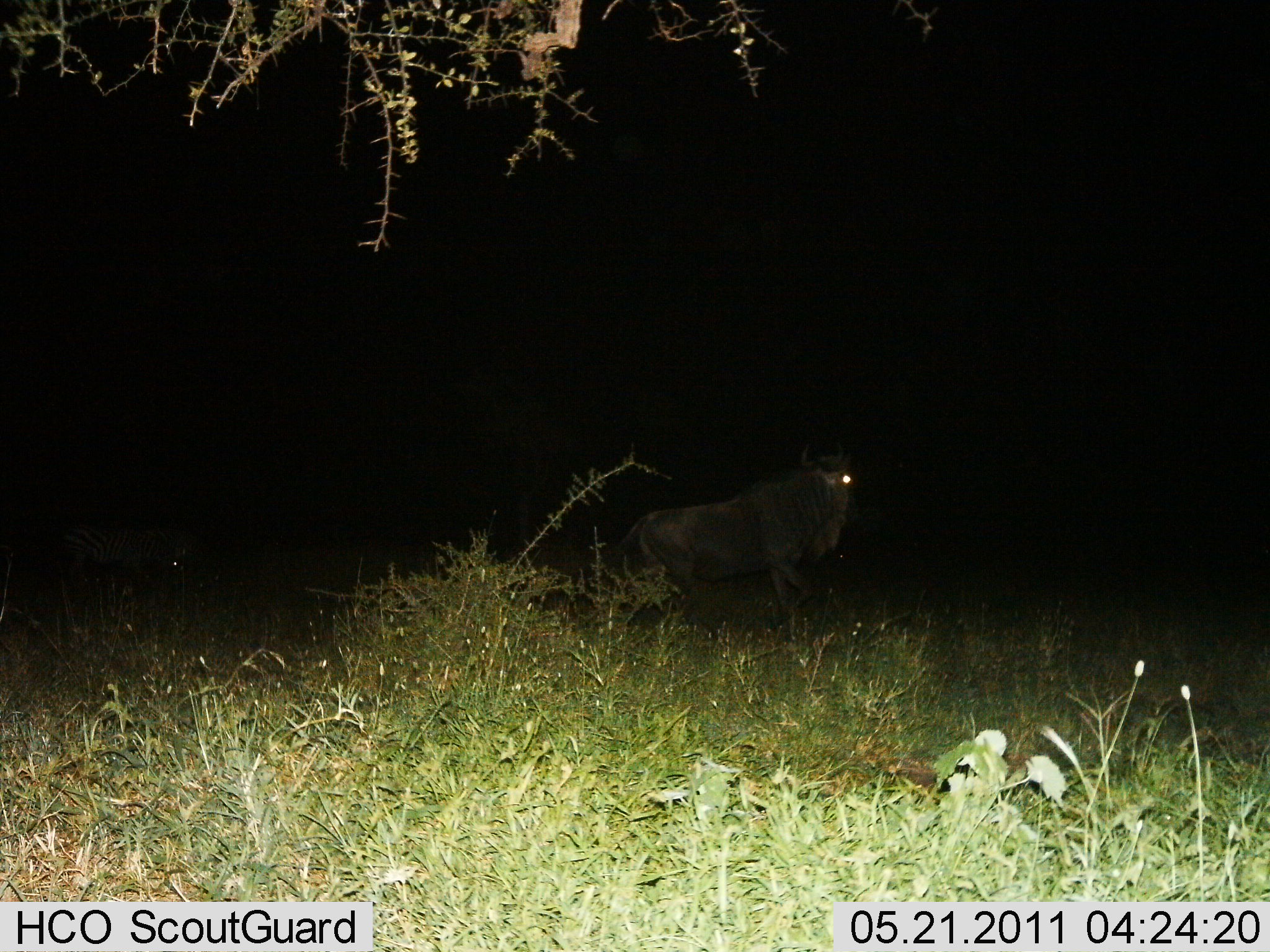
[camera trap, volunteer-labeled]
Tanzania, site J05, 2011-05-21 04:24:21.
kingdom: Animalia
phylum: Chordata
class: Mammalia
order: Artiodactyla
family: Bovidae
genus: Connochaetes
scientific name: Connochaetes taurinus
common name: blue wildebeest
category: wildebeest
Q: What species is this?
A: Wildebeest (blue wildebeest) (Connochaetes taurinus).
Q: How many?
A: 1.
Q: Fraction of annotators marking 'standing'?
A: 53%.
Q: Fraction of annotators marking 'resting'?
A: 6%.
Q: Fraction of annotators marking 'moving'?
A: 47%.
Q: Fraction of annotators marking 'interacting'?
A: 0%.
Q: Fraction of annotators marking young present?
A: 0%.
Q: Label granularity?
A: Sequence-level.